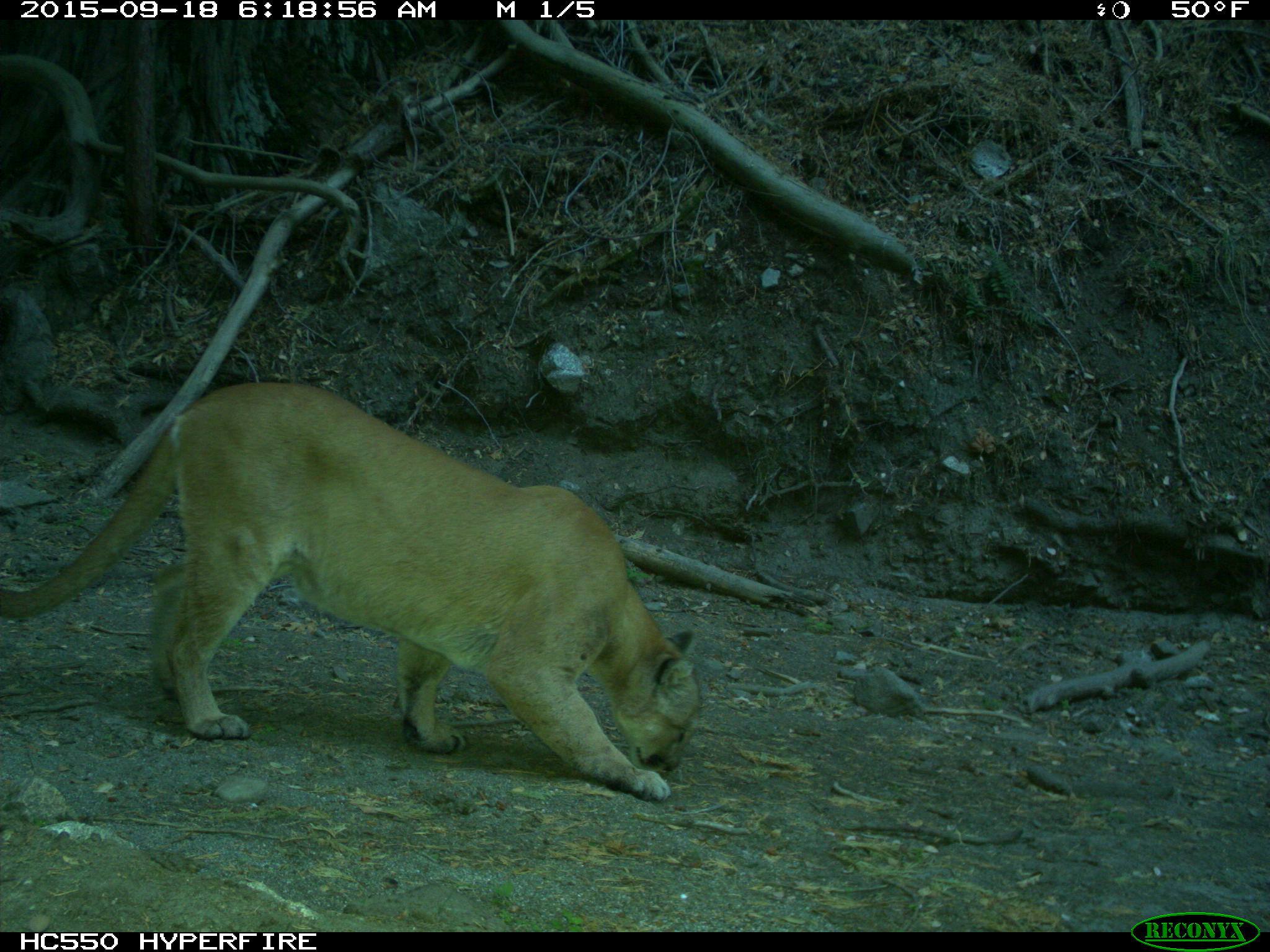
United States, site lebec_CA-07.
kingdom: Animalia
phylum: Chordata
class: Mammalia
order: Carnivora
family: Felidae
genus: Puma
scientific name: Puma concolor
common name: mountain lion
Puma concolor (mountain lion).